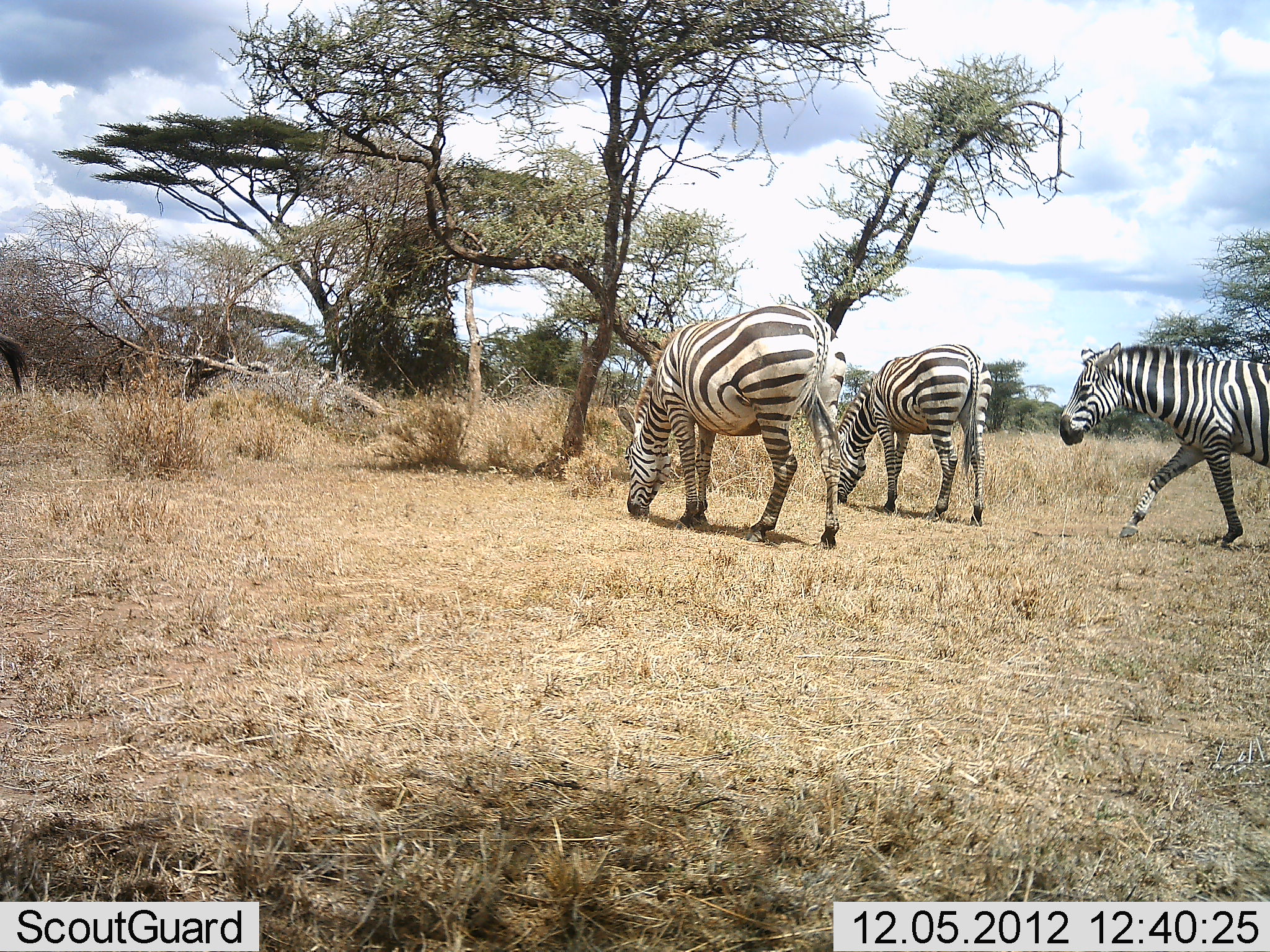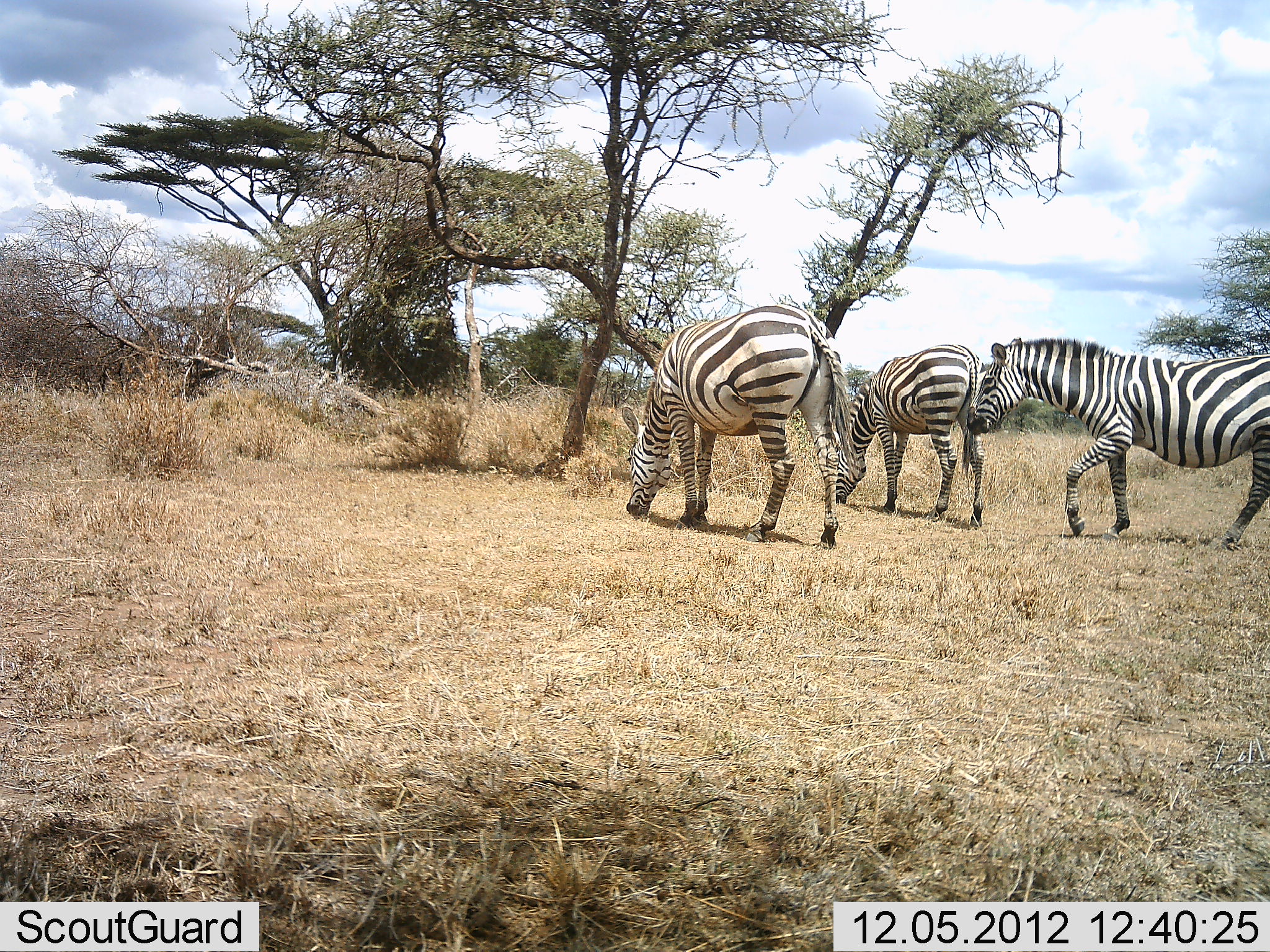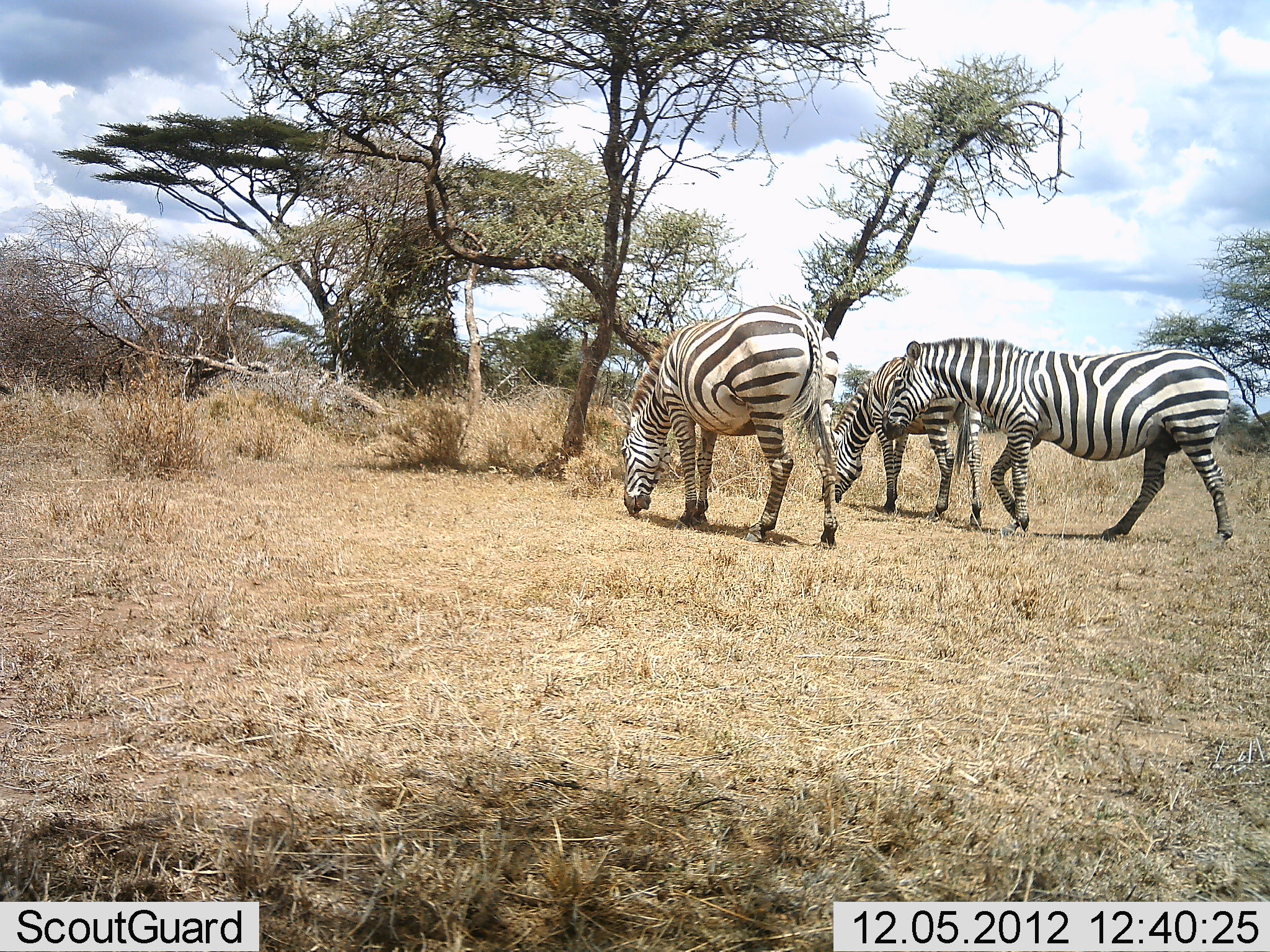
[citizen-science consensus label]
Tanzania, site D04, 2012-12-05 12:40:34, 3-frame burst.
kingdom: Animalia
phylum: Chordata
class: Mammalia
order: Perissodactyla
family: Equidae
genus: Equus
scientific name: Equus quagga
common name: plains zebra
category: zebra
Zebra (plains zebra) (Equus quagga), count 3. Behavior (volunteer vote fractions): standing 30%, resting 0%, moving 74%, interacting 0%. Young present (vote fraction): 0%. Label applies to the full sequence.